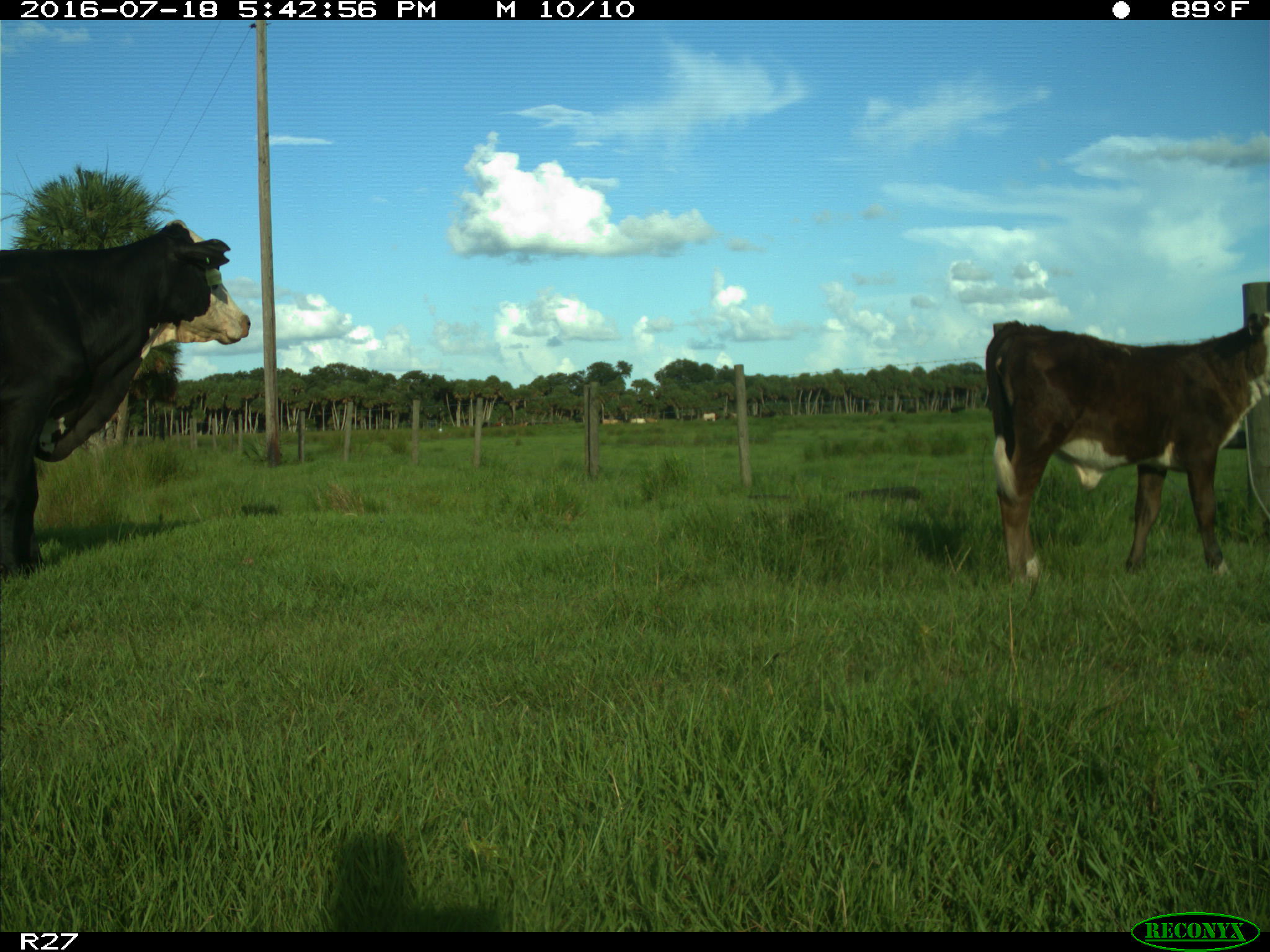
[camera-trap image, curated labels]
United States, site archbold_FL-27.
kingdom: Animalia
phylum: Chordata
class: Mammalia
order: Artiodactyla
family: Bovidae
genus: Bos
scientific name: Bos taurus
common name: domestic cow